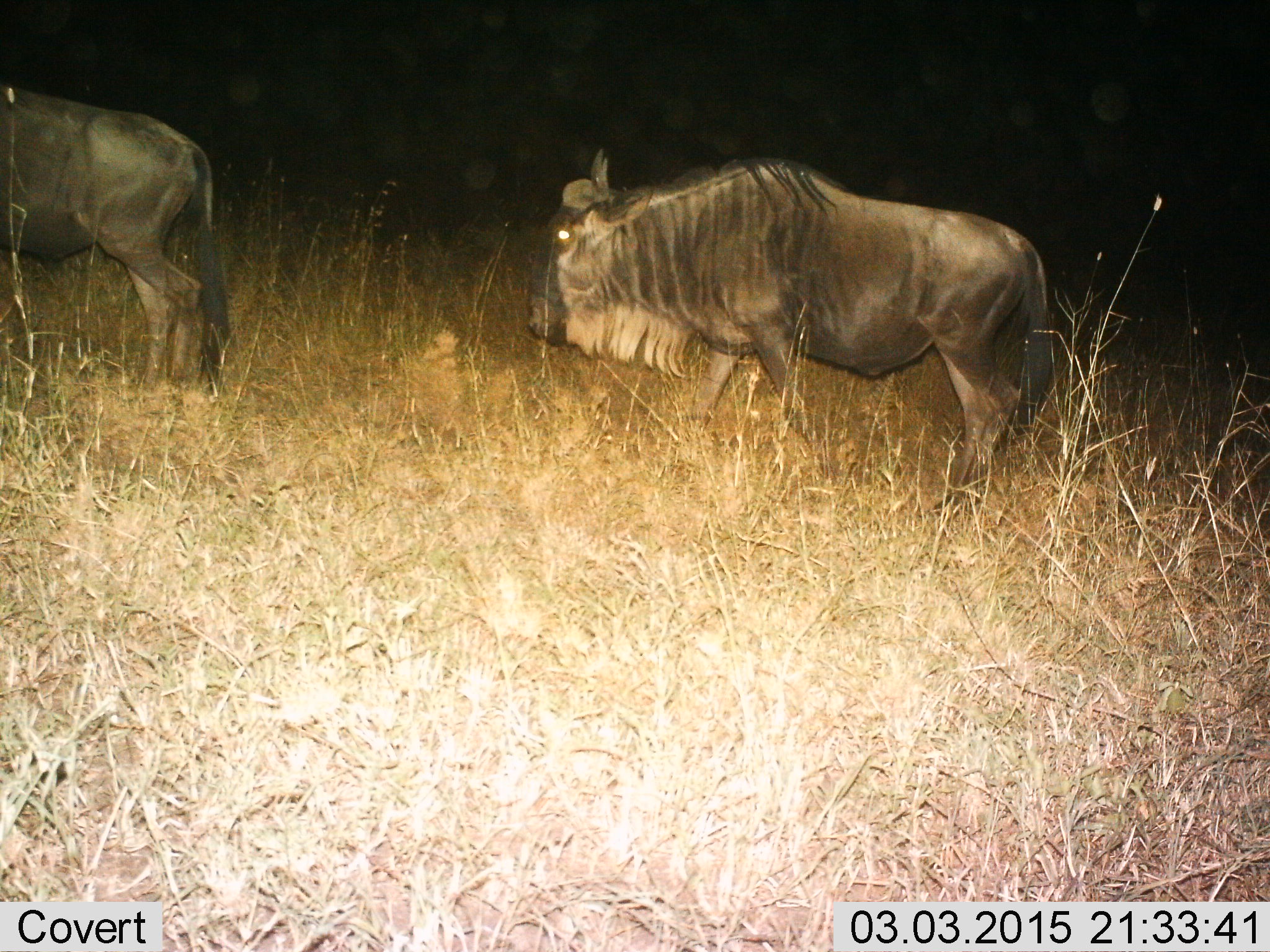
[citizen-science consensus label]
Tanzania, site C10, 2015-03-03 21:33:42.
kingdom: Animalia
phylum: Chordata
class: Mammalia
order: Artiodactyla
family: Bovidae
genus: Connochaetes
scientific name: Connochaetes taurinus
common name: blue wildebeest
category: wildebeest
Wildebeest (blue wildebeest) (Connochaetes taurinus), count 2. Behavior (volunteer vote fractions): standing 40%, resting 0%, moving 80%, interacting 0%. Young present (vote fraction): 0%. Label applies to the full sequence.